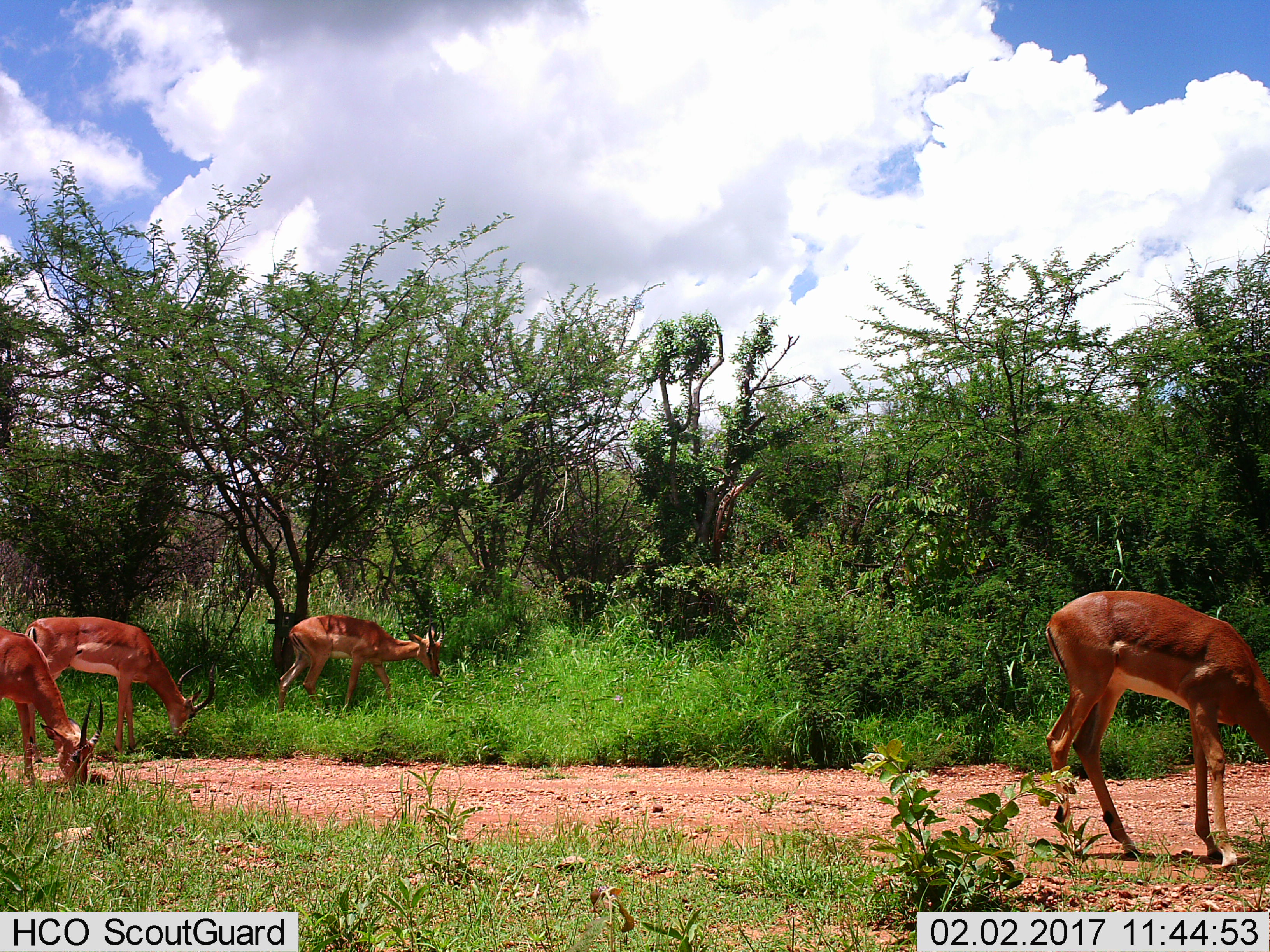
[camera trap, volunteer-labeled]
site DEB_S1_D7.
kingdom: Animalia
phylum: Chordata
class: Mammalia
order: Artiodactyla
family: Bovidae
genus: Aepyceros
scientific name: Aepyceros melampus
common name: impala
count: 4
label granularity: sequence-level